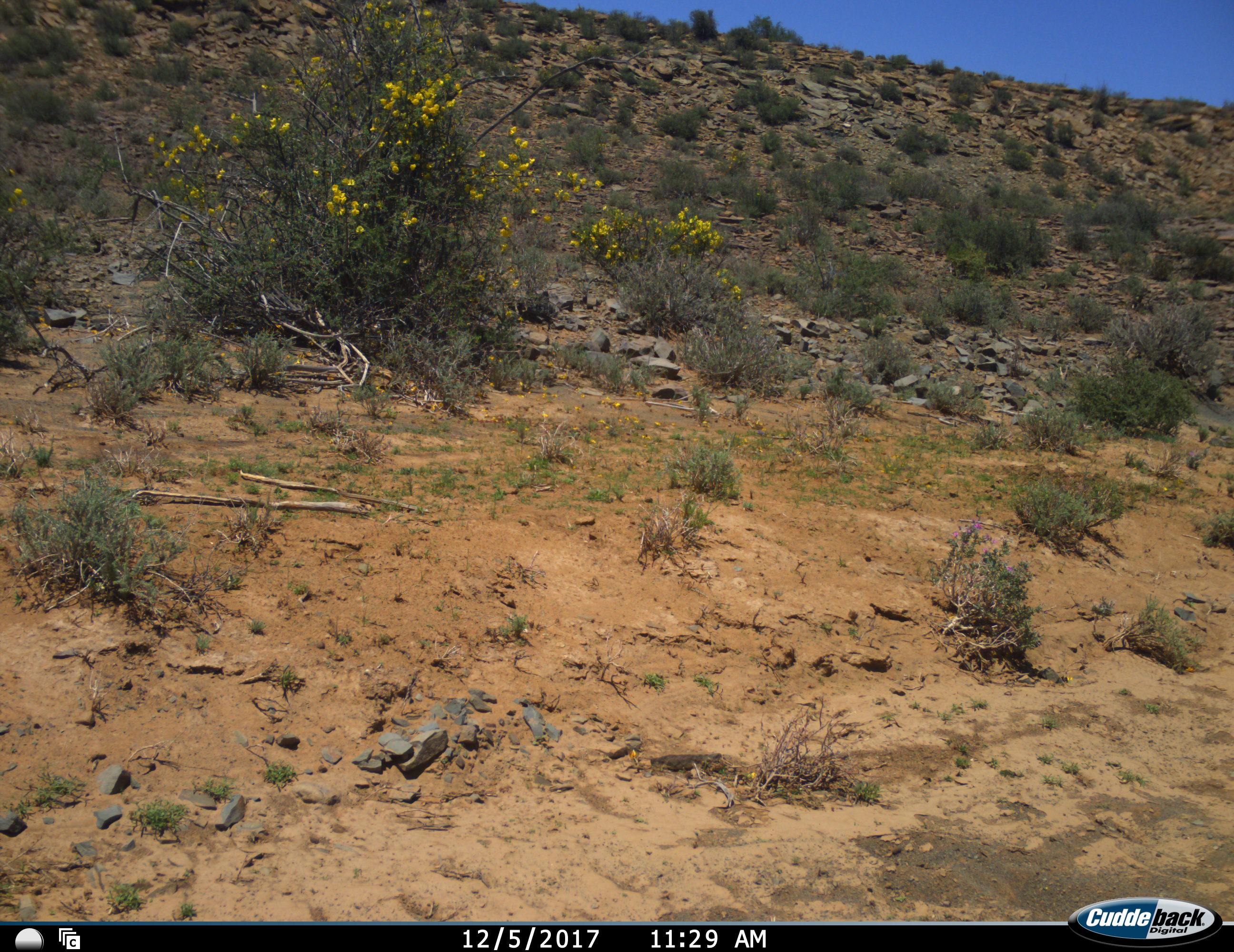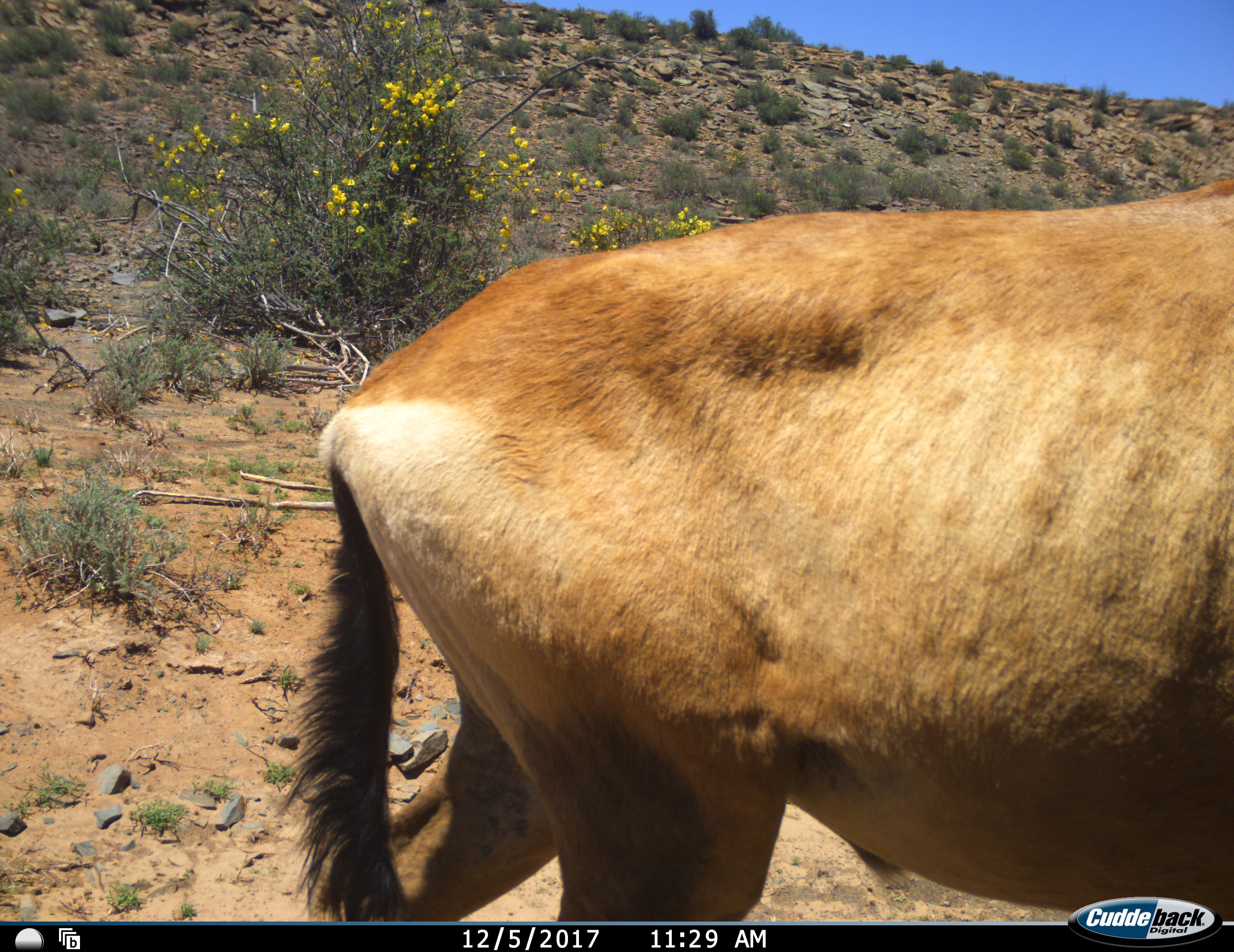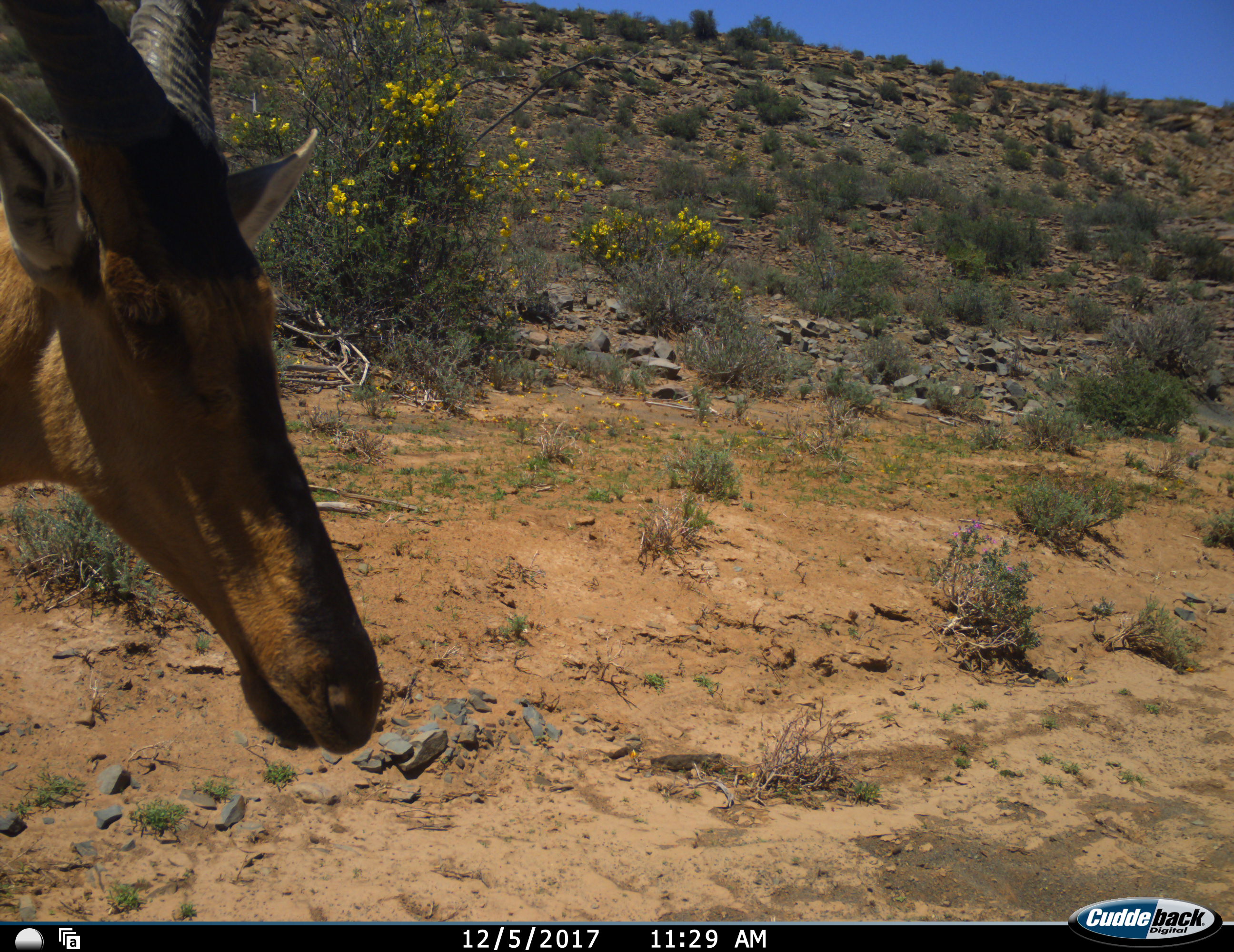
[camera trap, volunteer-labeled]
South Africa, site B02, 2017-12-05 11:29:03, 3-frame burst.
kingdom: Animalia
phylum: Chordata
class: Mammalia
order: Artiodactyla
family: Bovidae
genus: Alcelaphus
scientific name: Alcelaphus buselaphus caama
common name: red hartebeest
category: hartebeestred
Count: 1.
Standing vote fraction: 0%.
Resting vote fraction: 0%.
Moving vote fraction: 86%.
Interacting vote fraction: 0%.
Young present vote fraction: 0%.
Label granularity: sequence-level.